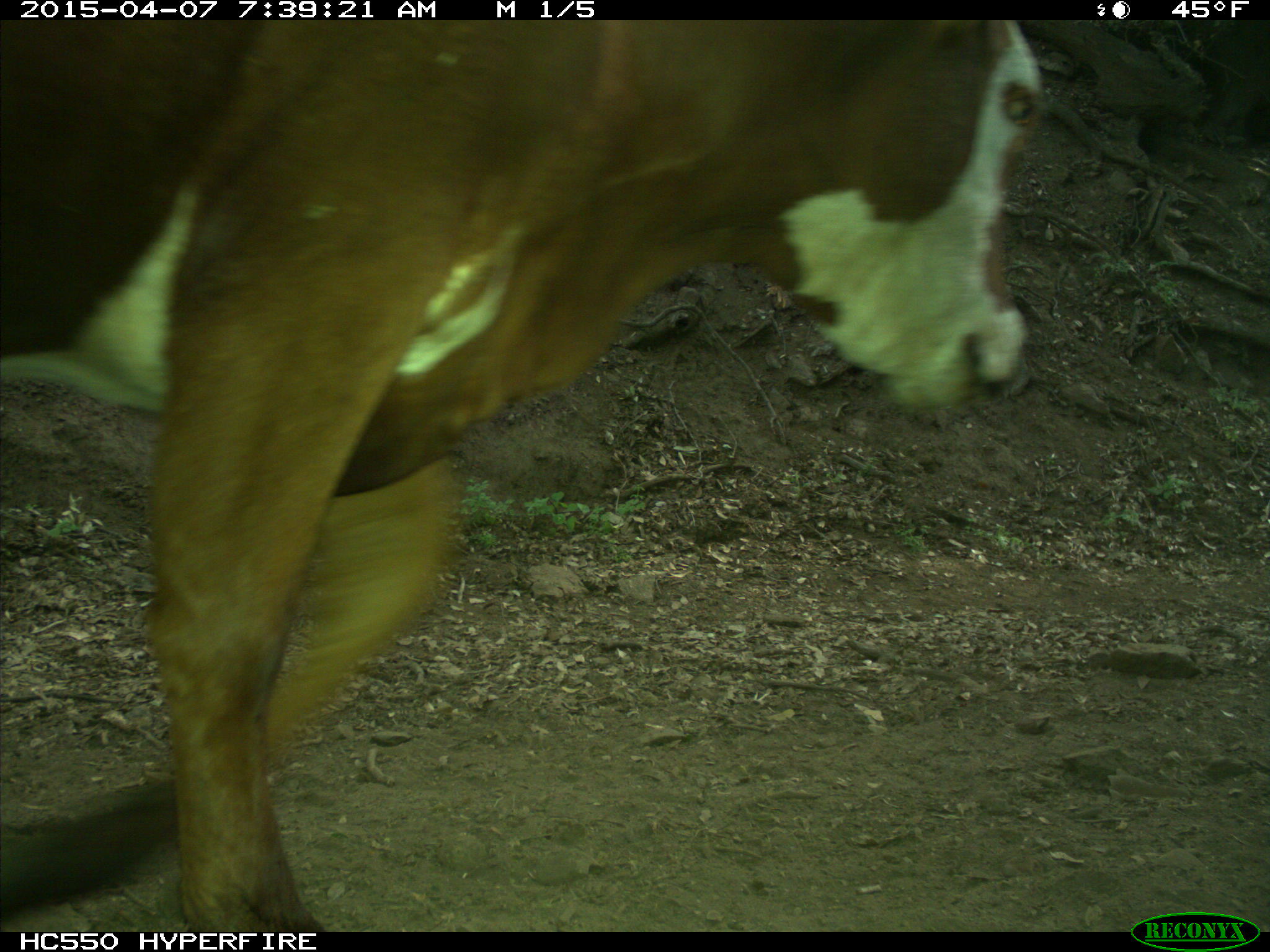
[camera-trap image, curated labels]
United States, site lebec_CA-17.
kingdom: Animalia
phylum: Chordata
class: Mammalia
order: Artiodactyla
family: Bovidae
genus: Bos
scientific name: Bos taurus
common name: domestic cow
Bos taurus (domestic cow).